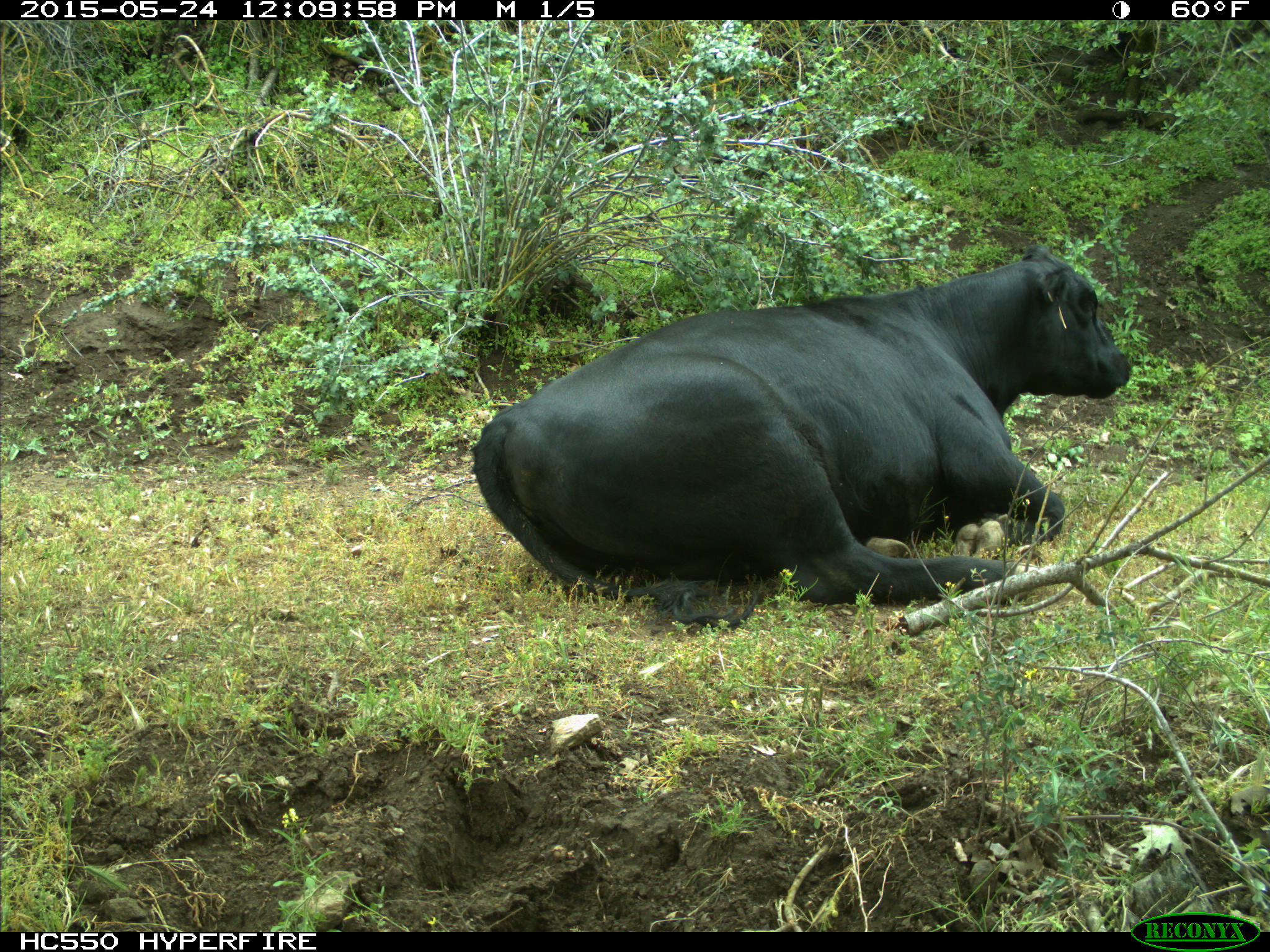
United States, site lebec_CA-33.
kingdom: Animalia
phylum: Chordata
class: Mammalia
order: Artiodactyla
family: Bovidae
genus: Bos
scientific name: Bos taurus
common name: domestic cow